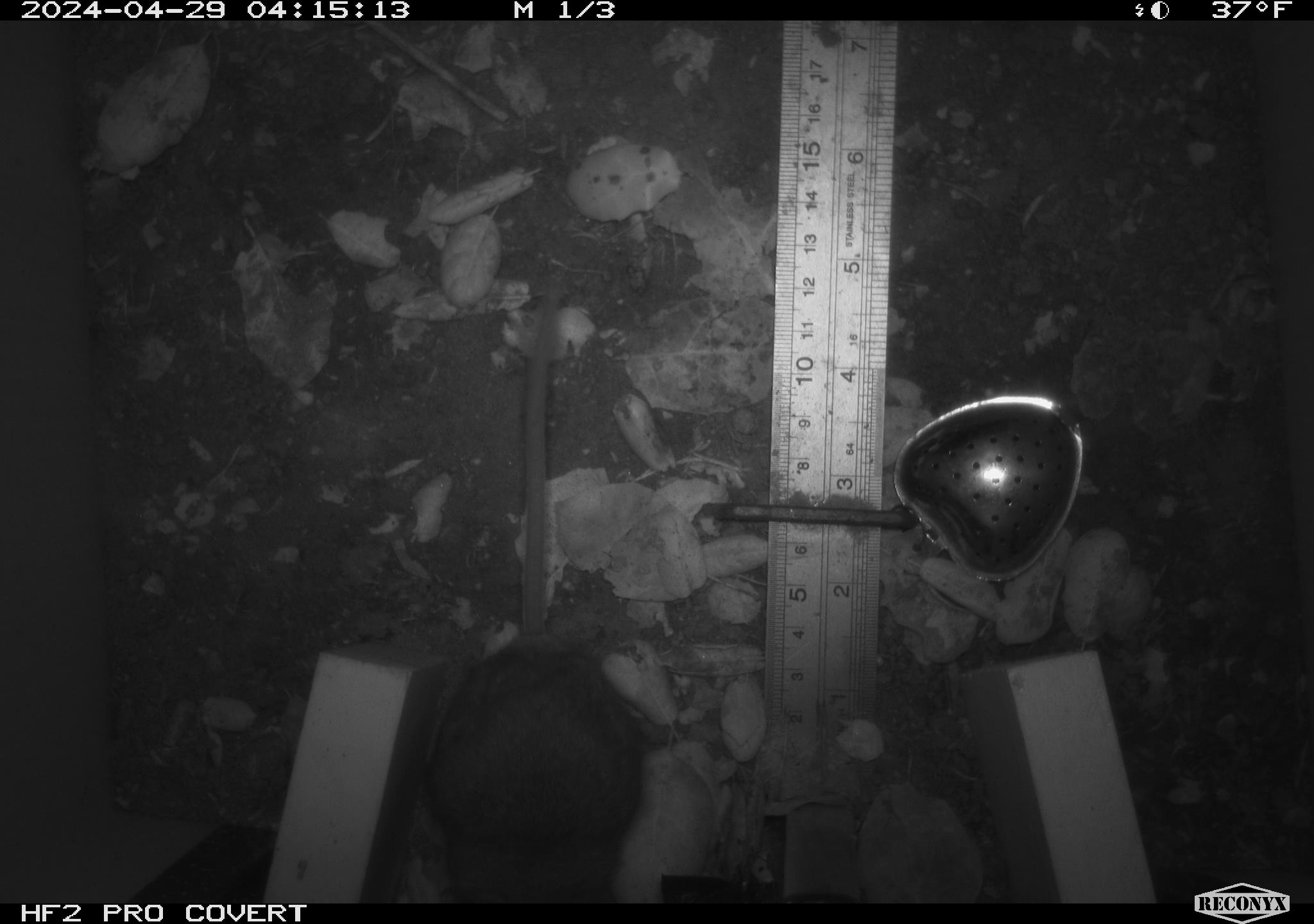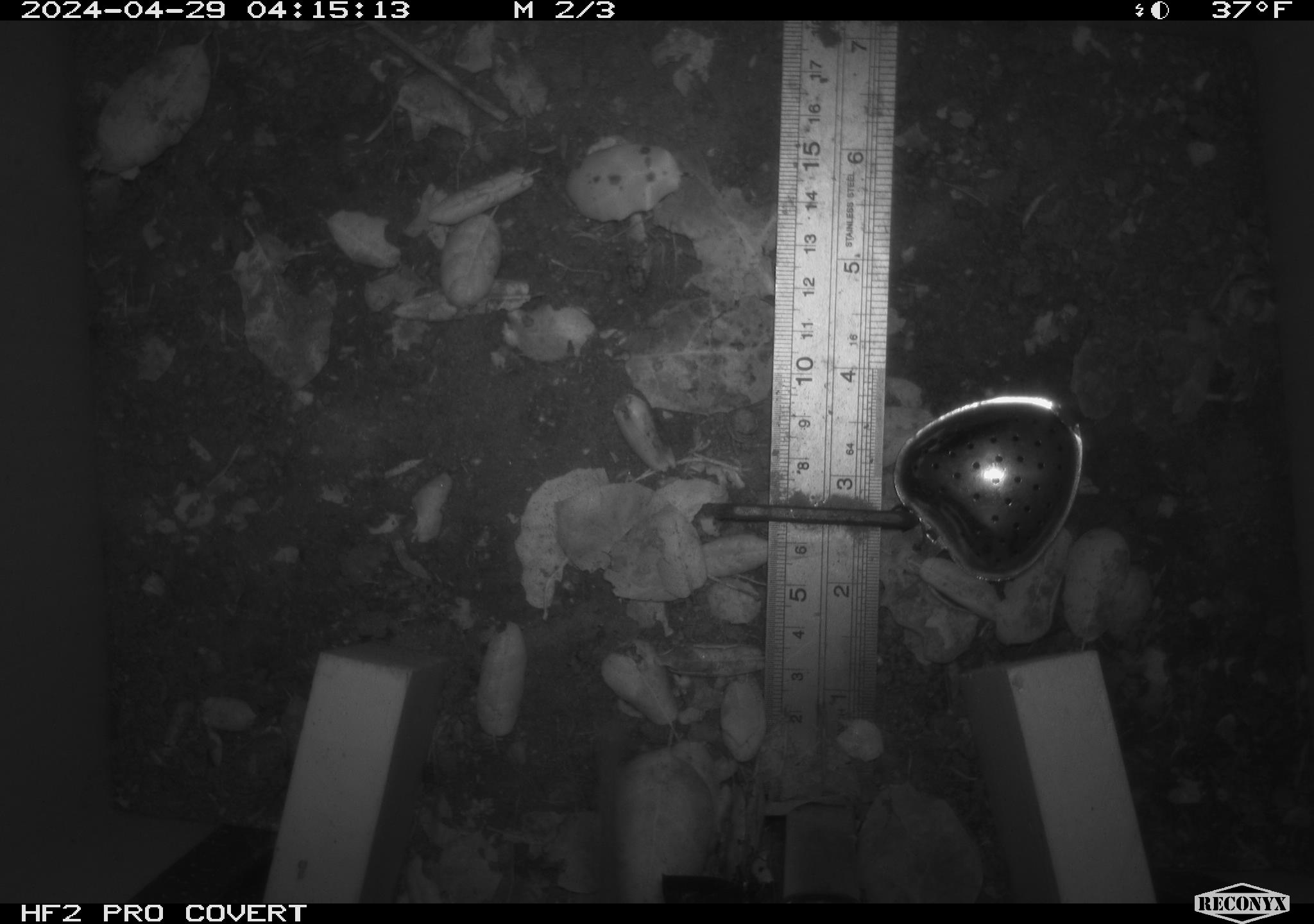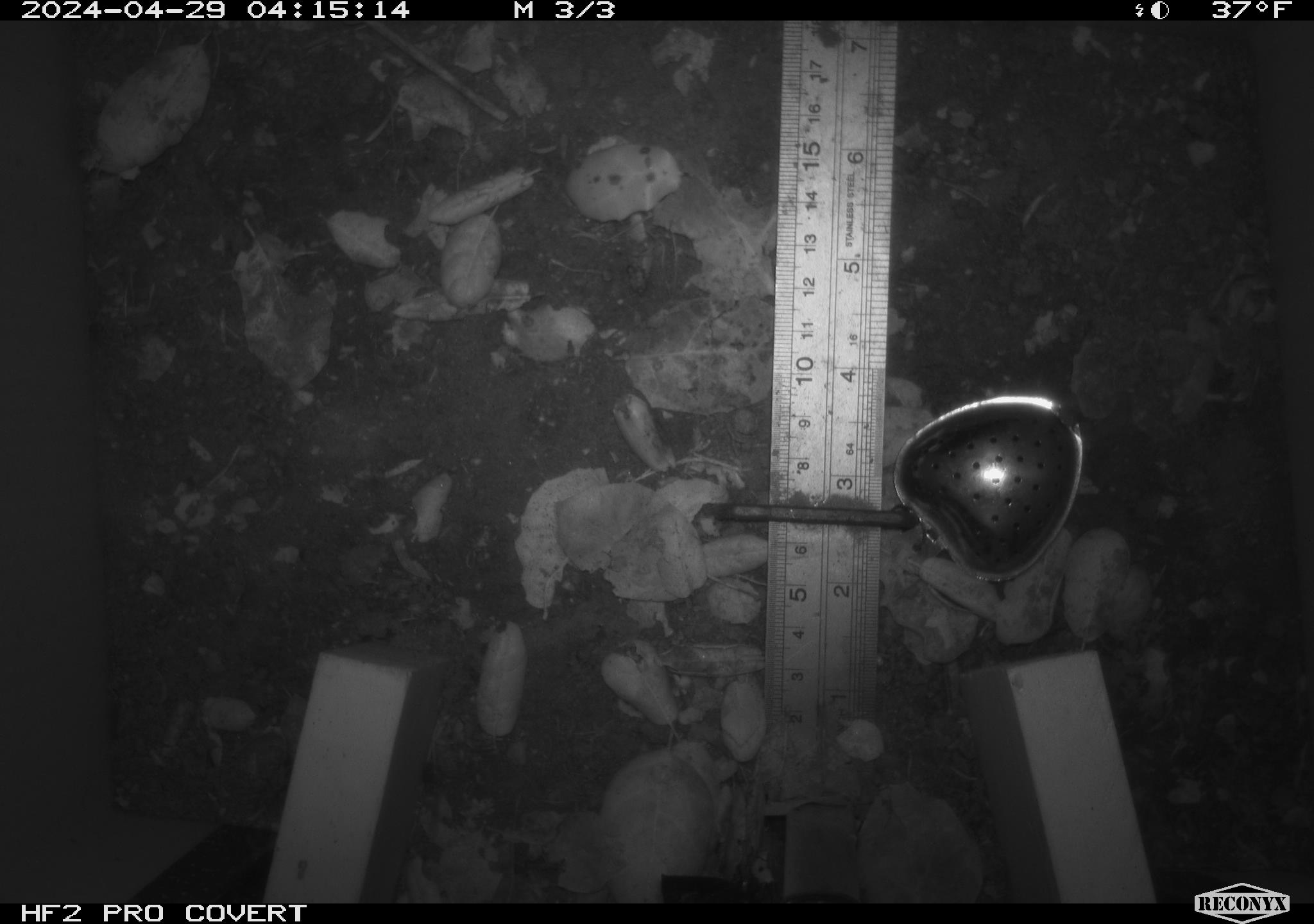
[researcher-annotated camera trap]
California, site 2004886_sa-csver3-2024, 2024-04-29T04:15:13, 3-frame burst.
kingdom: Animalia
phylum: Chordata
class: Mammalia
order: Rodentia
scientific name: Rodentia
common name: rodent